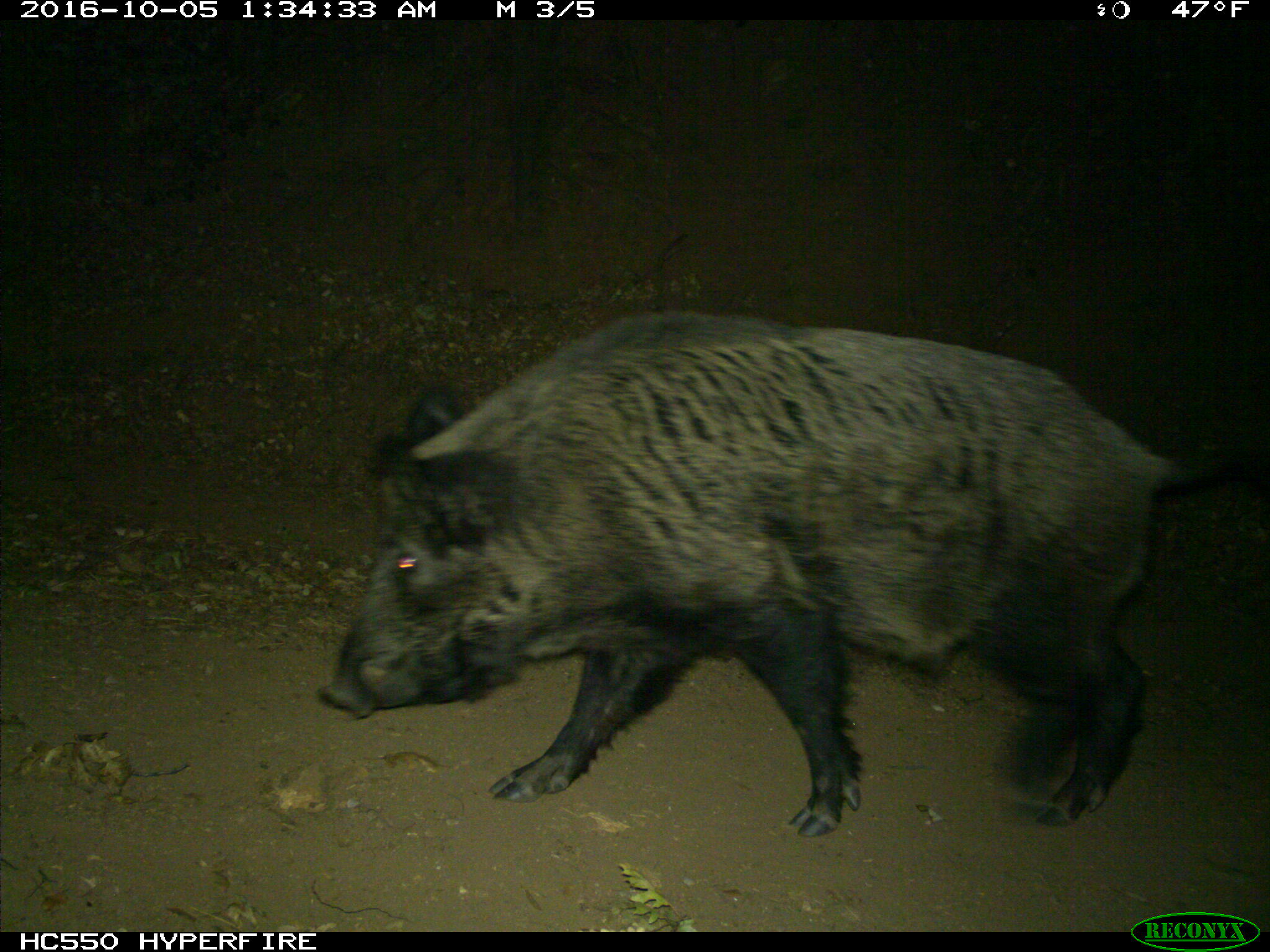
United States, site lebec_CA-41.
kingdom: Animalia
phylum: Chordata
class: Mammalia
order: Artiodactyla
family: Suidae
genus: Sus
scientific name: Sus scrofa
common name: wild boar